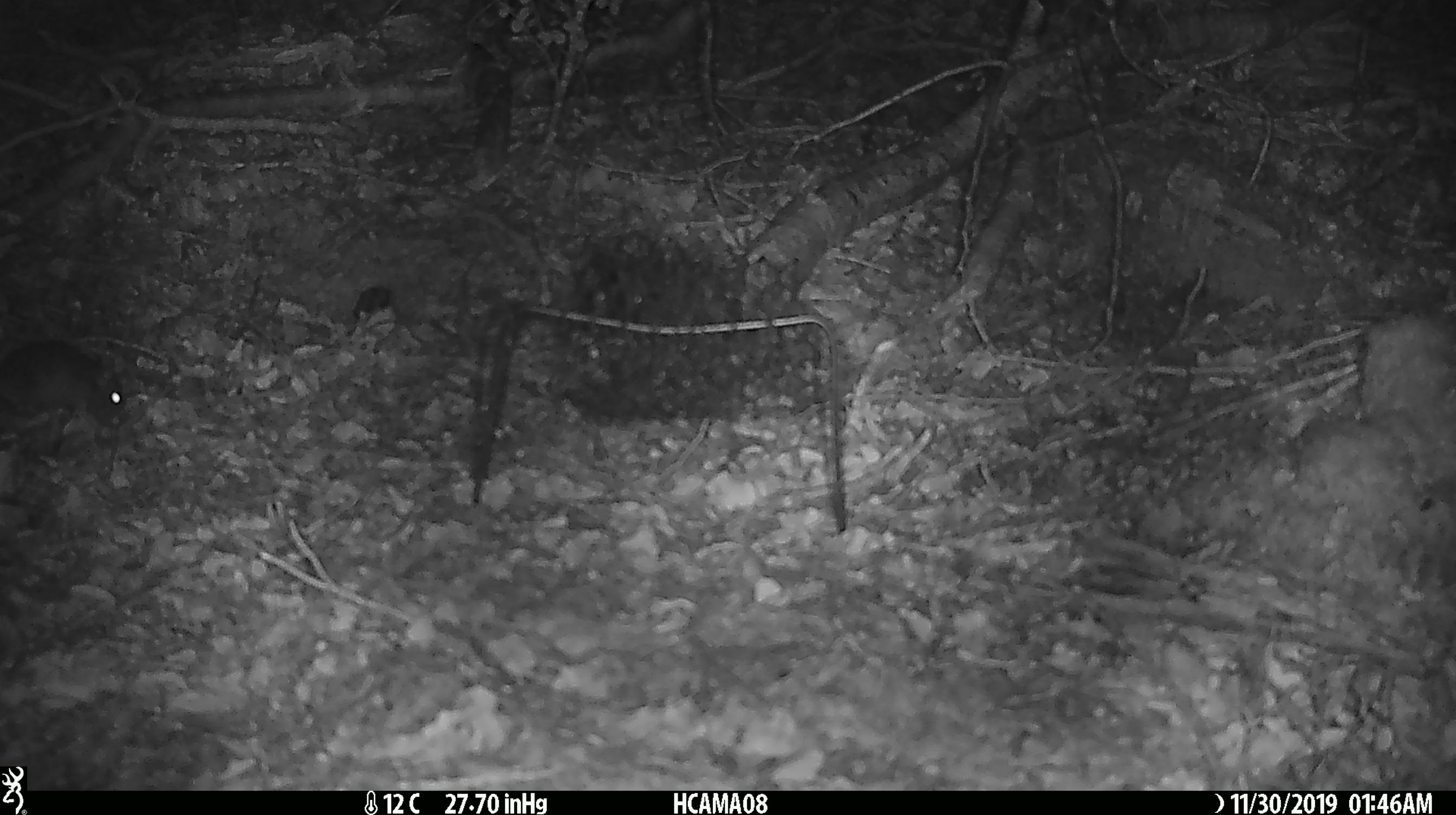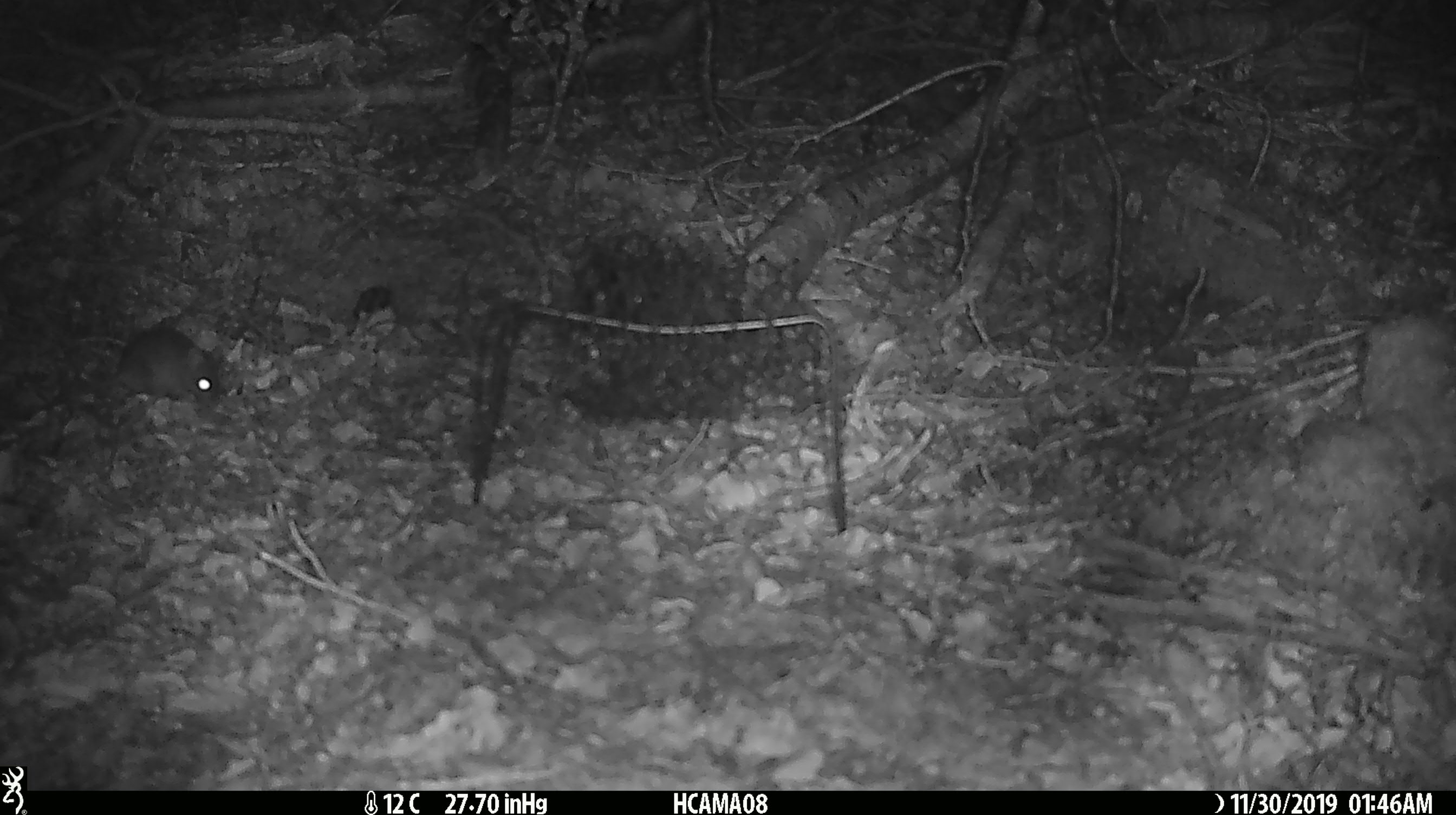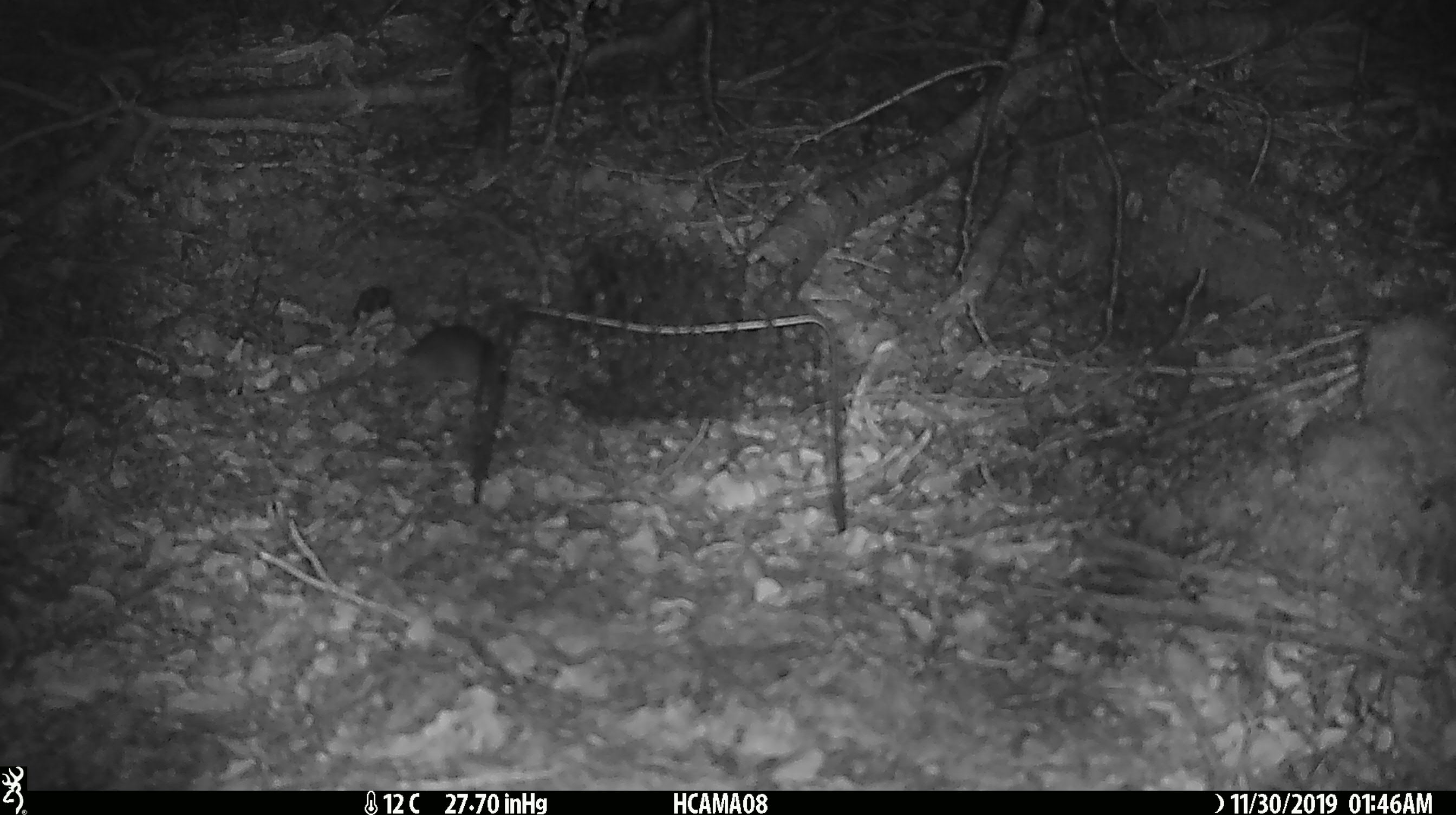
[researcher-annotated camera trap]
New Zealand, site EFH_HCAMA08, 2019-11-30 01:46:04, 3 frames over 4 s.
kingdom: Animalia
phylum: Chordata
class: Mammalia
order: Rodentia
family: Muridae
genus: Mus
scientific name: Mus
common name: mouse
Mouse (Mus).